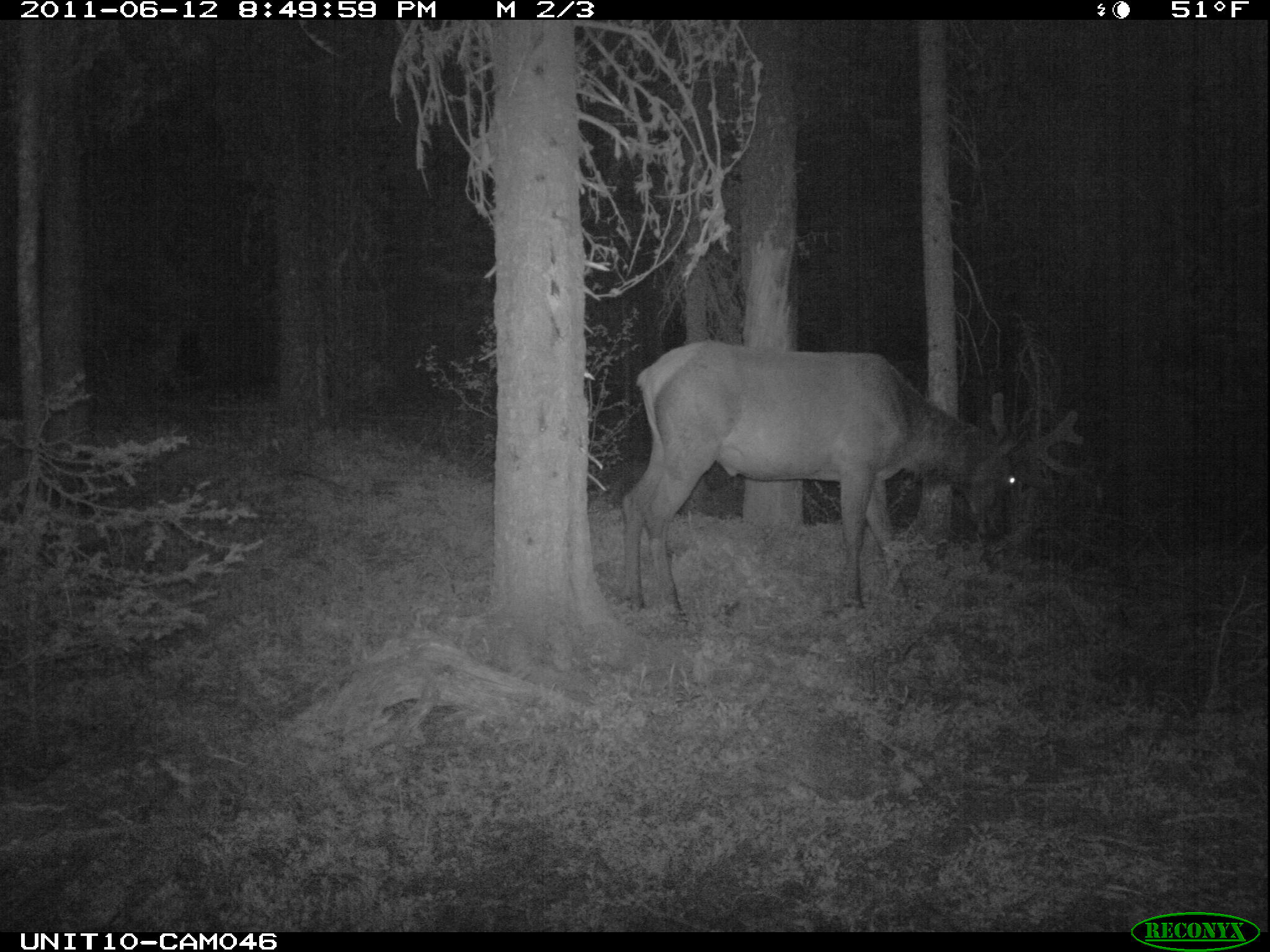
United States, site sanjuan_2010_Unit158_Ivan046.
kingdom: Animalia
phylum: Chordata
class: Mammalia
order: Artiodactyla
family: Cervidae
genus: Cervus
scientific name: Cervus elaphus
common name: red deer